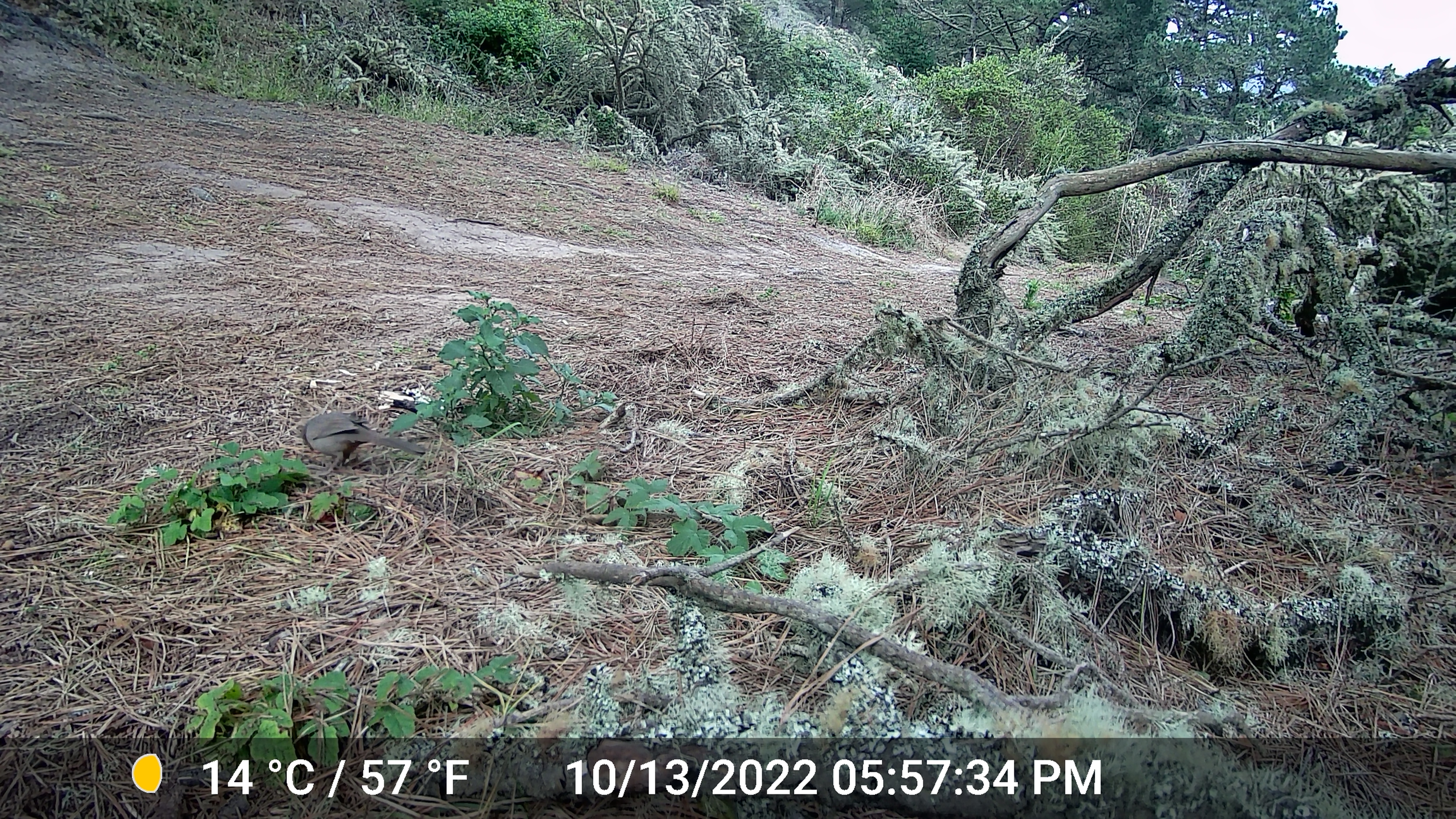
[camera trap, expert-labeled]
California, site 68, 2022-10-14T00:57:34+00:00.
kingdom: Animalia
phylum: Chordata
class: Aves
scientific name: Aves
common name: bird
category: unknown bird